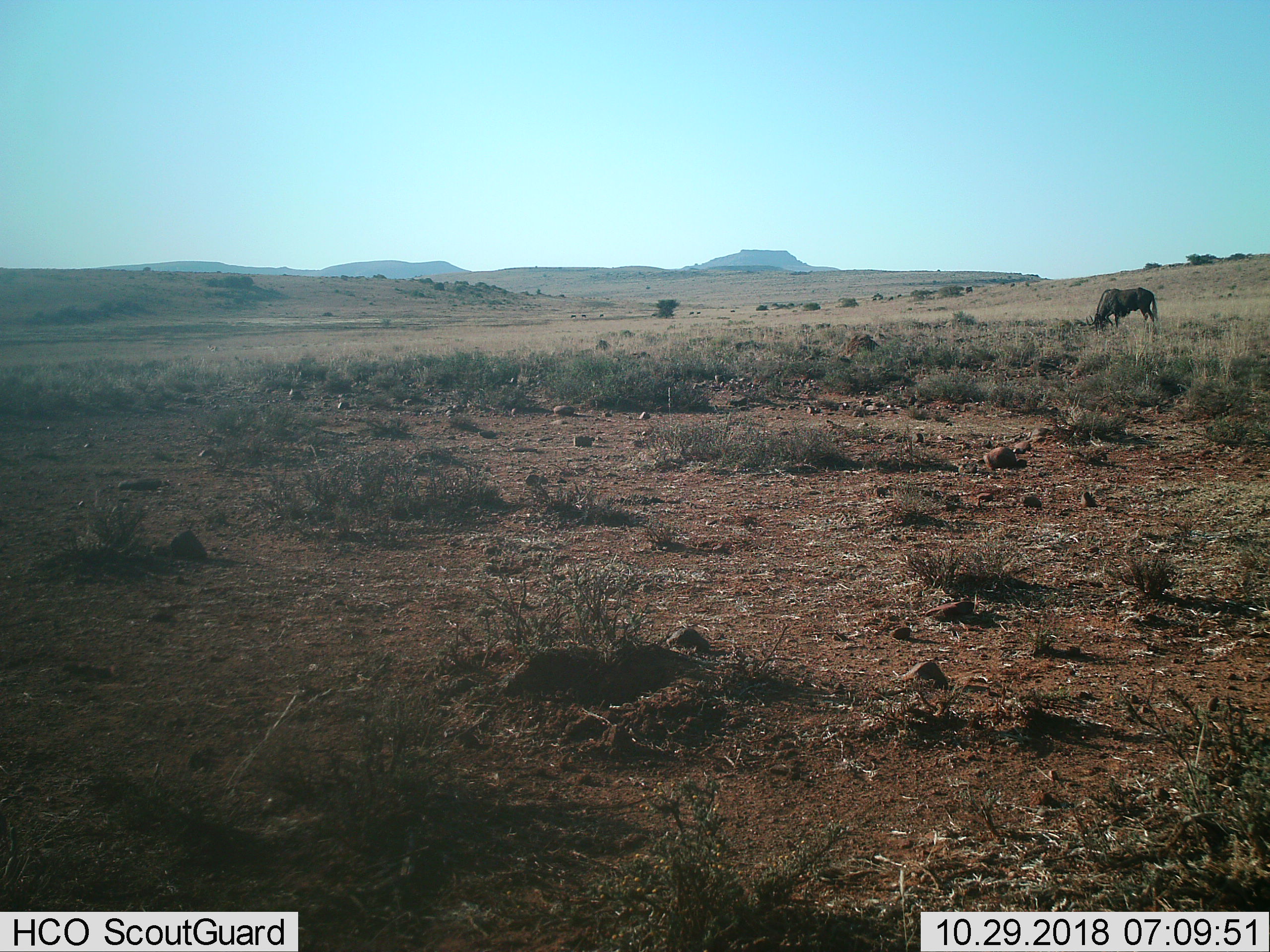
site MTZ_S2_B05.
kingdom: Animalia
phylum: Chordata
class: Mammalia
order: Artiodactyla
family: Bovidae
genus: Connochaetes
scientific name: Connochaetes gnou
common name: black wildebeest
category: wildebeestblack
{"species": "wildebeestblack (black wildebeest) (Connochaetes gnou)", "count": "1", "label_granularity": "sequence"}